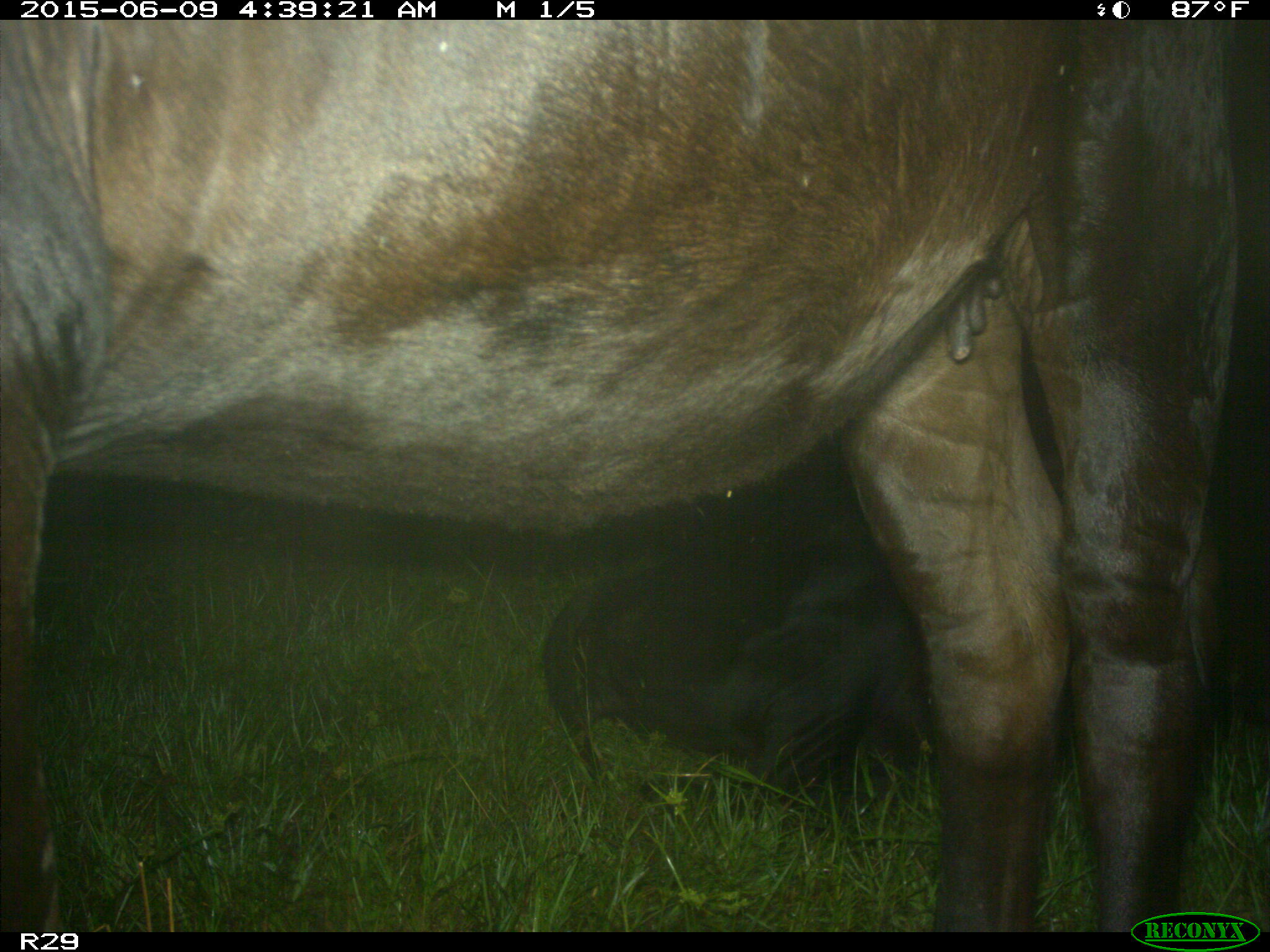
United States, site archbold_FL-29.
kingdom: Animalia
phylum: Chordata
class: Mammalia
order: Artiodactyla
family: Bovidae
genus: Bos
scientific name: Bos taurus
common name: domestic cow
Bos taurus (domestic cow).